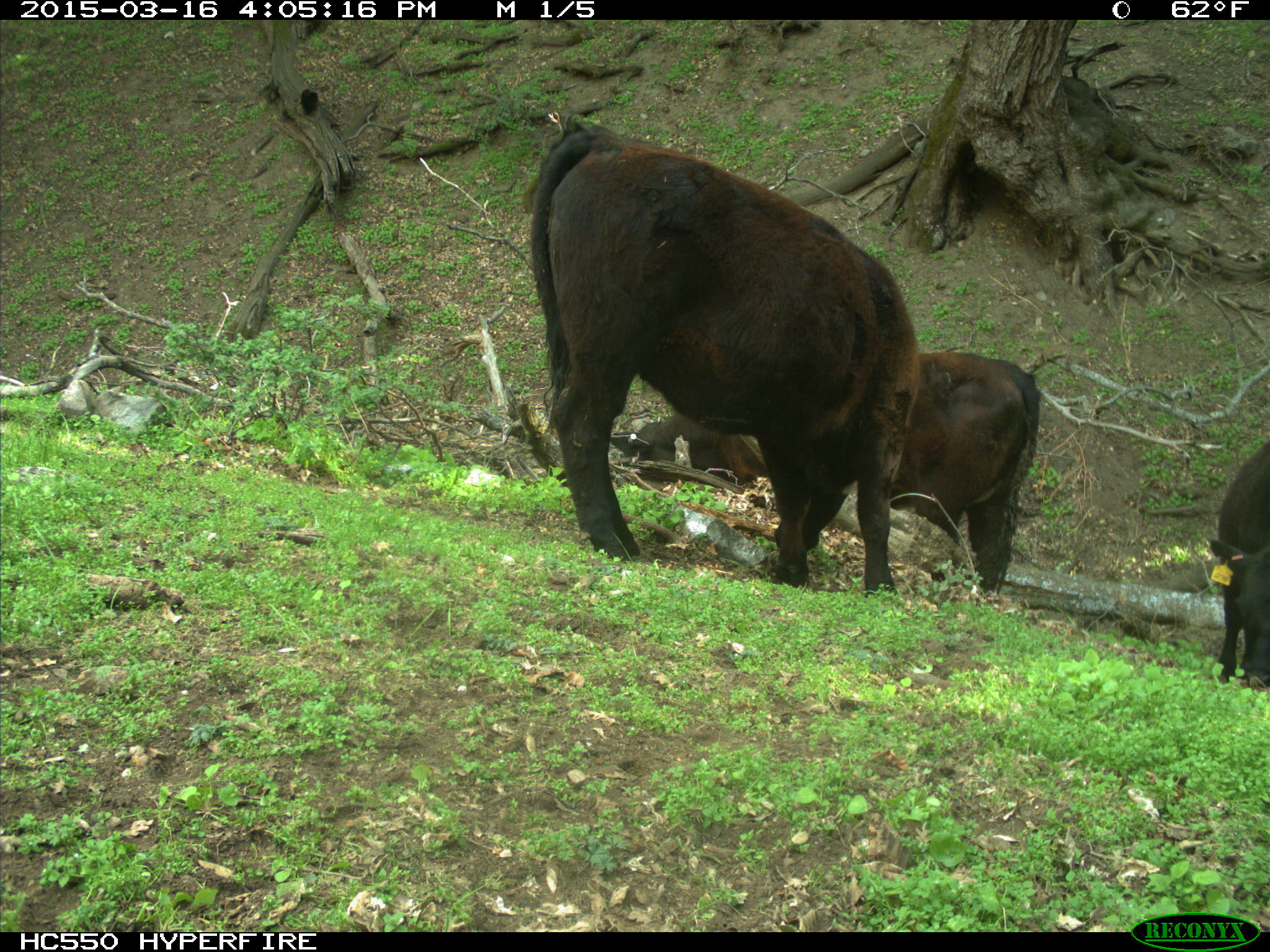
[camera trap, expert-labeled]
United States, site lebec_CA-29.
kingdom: Animalia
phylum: Chordata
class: Mammalia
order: Artiodactyla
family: Bovidae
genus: Bos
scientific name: Bos taurus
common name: domestic cow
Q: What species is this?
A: Bos taurus (domestic cow).